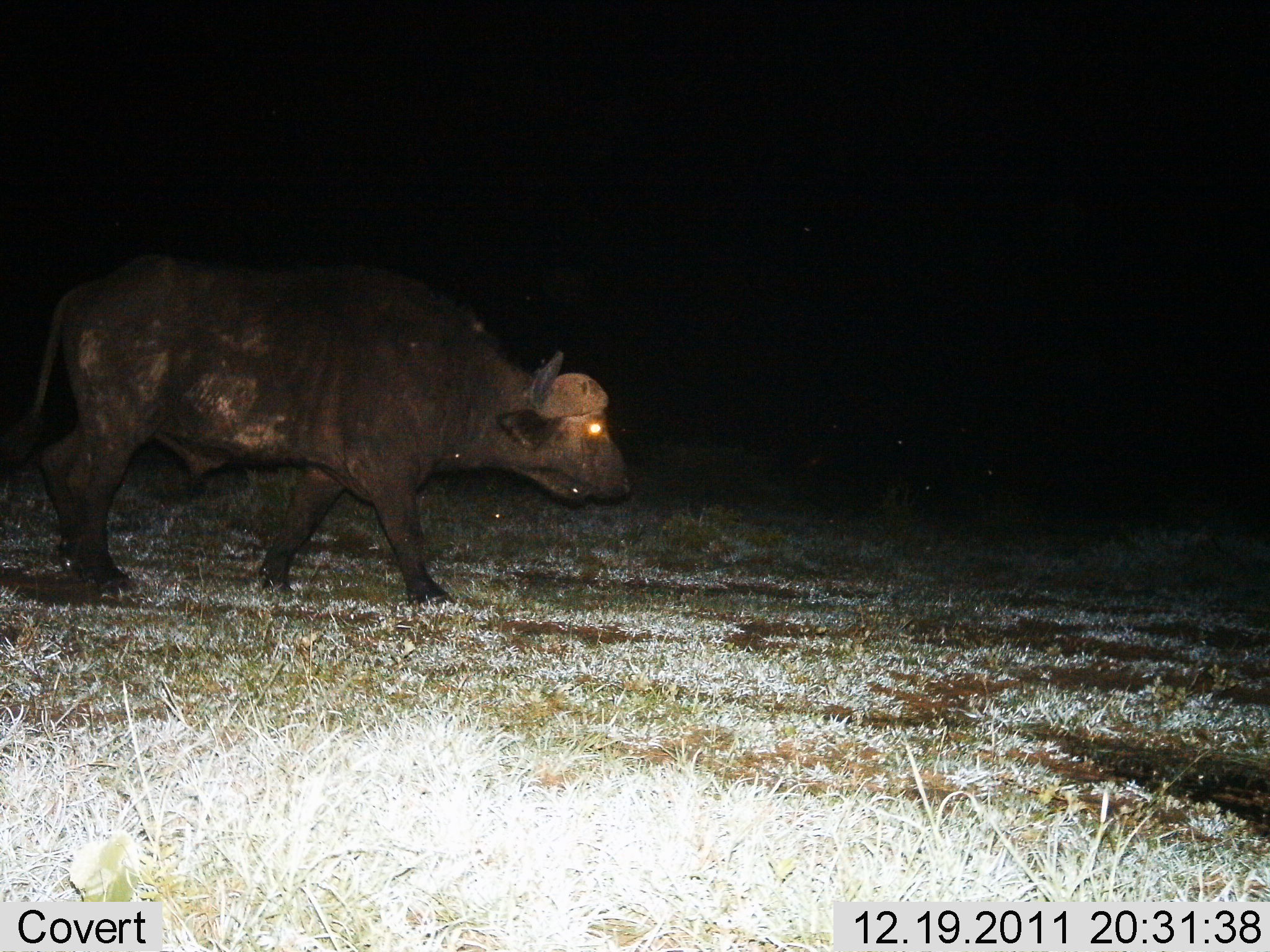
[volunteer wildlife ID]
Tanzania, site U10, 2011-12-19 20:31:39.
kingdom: Animalia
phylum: Chordata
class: Mammalia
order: Artiodactyla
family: Bovidae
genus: Syncerus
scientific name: Syncerus caffer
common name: cape buffalo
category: buffalo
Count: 1.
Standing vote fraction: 0%.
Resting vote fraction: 8%.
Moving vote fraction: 100%.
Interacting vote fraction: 0%.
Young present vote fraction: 0%.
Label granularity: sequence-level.